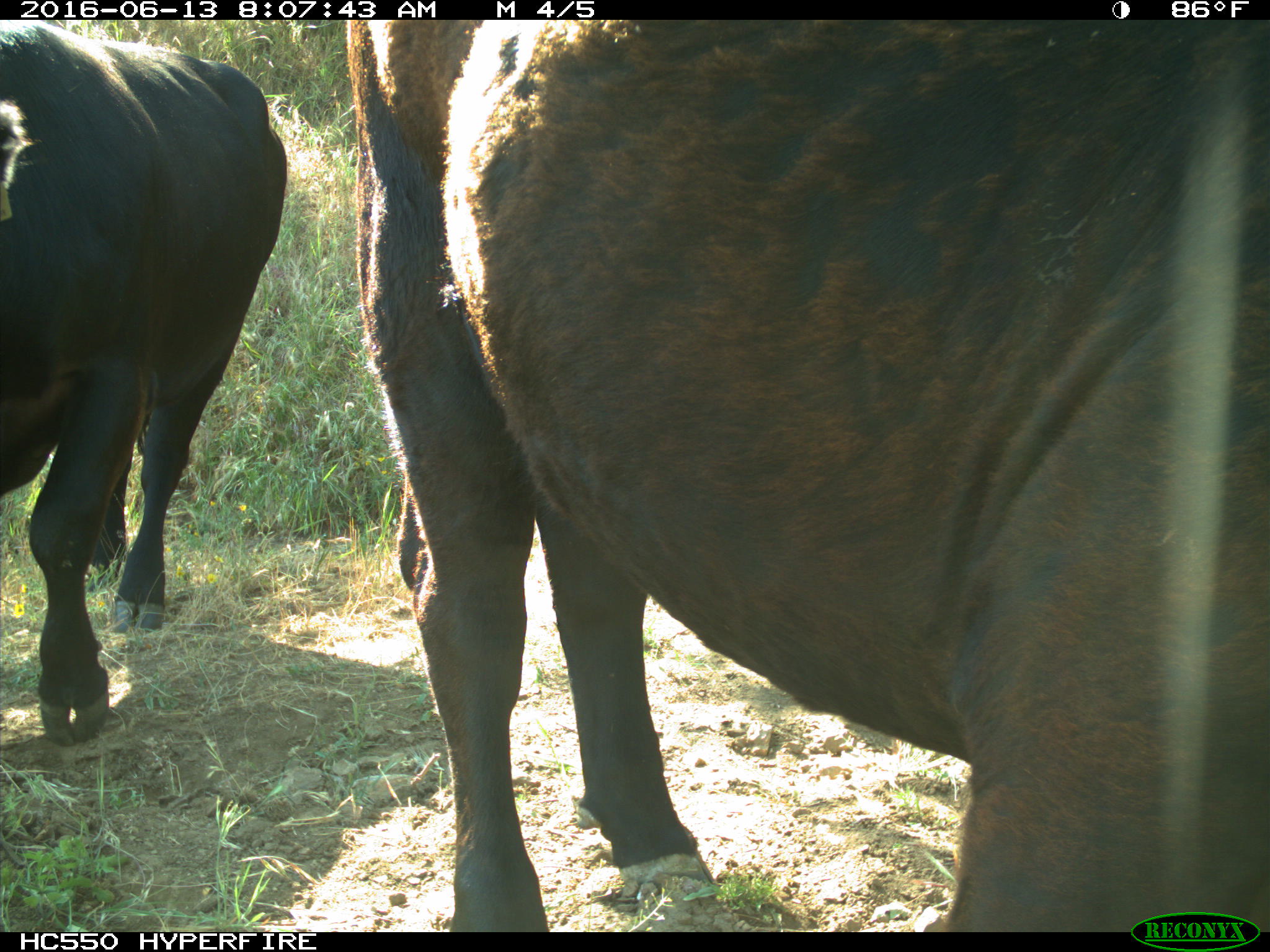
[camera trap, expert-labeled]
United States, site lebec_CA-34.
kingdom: Animalia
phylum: Chordata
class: Mammalia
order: Artiodactyla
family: Bovidae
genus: Bos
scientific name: Bos taurus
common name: domestic cow